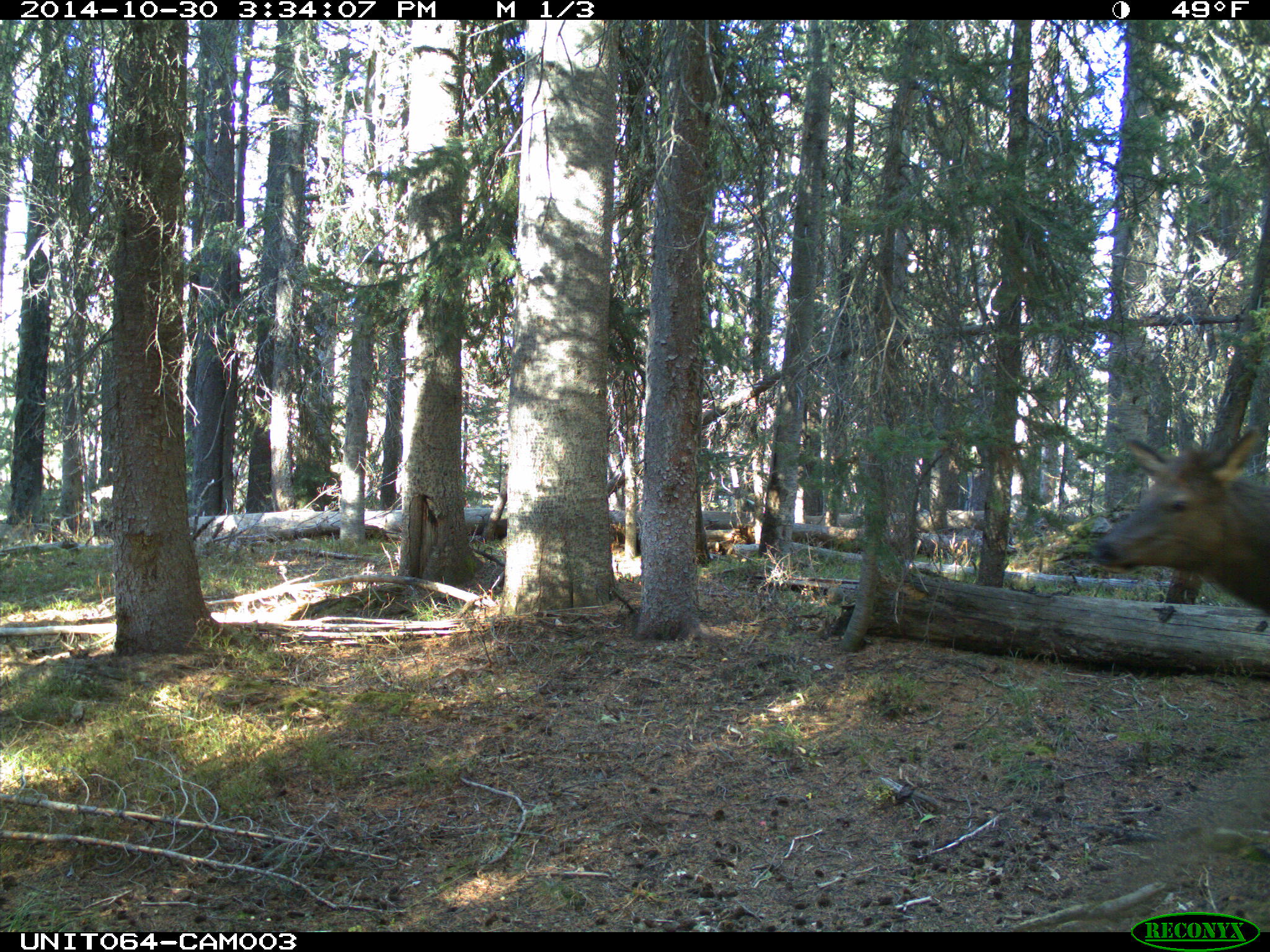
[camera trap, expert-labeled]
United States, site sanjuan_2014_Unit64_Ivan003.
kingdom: Animalia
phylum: Chordata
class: Mammalia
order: Artiodactyla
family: Cervidae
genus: Cervus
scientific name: Cervus elaphus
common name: red deer